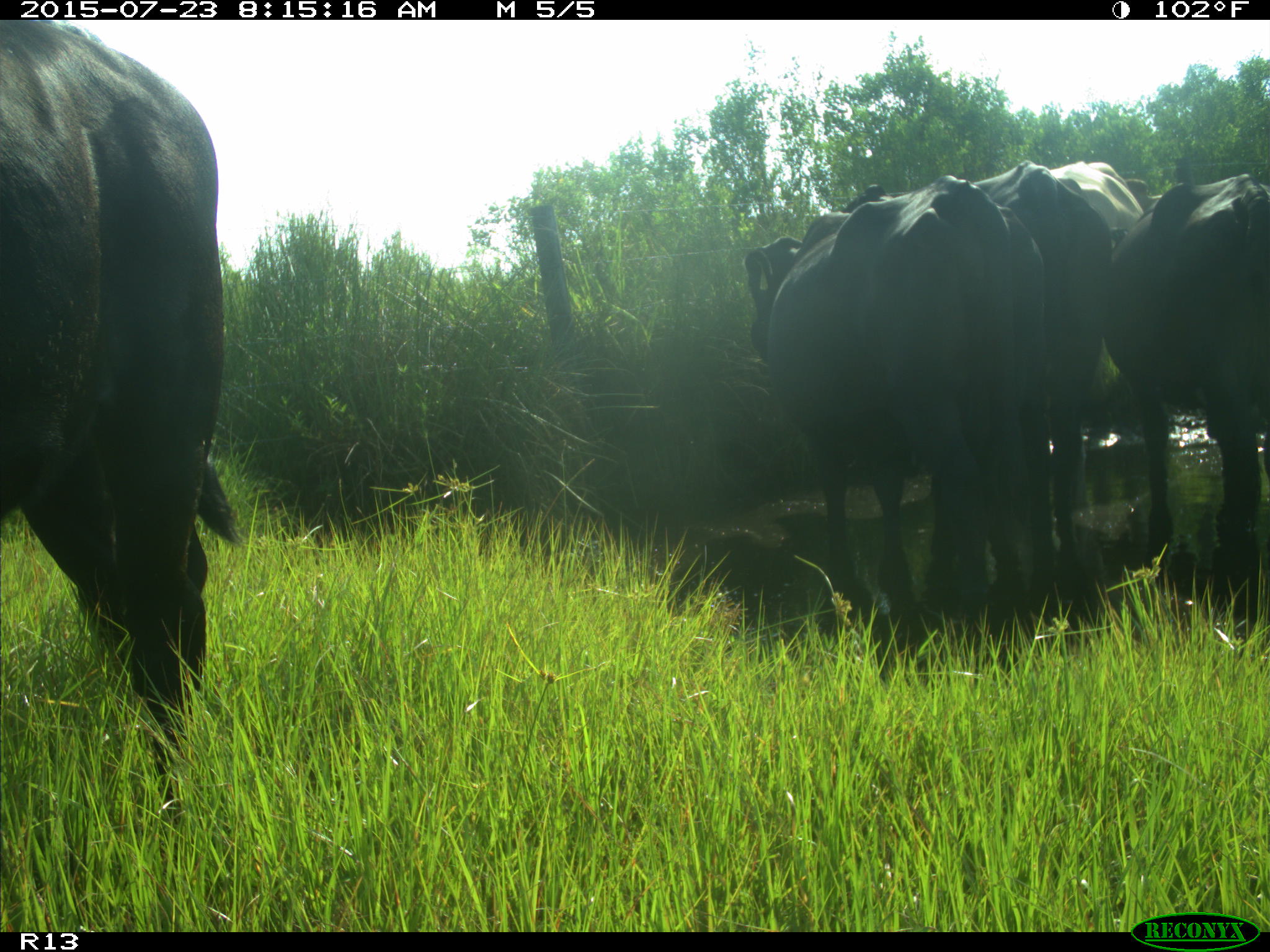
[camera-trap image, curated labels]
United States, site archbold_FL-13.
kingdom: Animalia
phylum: Chordata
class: Mammalia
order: Artiodactyla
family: Bovidae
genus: Bos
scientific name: Bos taurus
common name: domestic cow